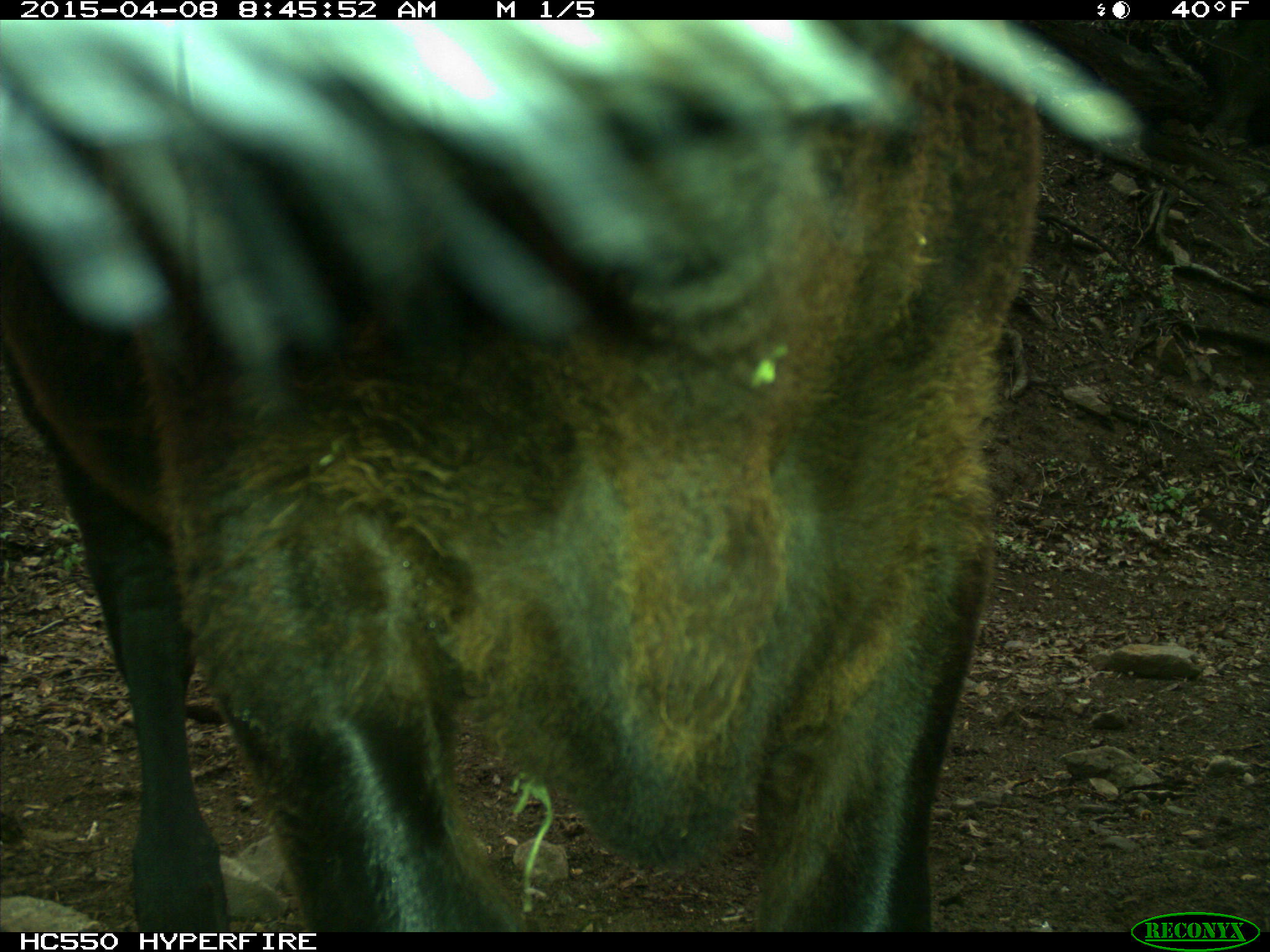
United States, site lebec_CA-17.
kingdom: Animalia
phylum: Chordata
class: Mammalia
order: Artiodactyla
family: Bovidae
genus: Bos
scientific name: Bos taurus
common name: domestic cow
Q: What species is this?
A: Bos taurus (domestic cow).